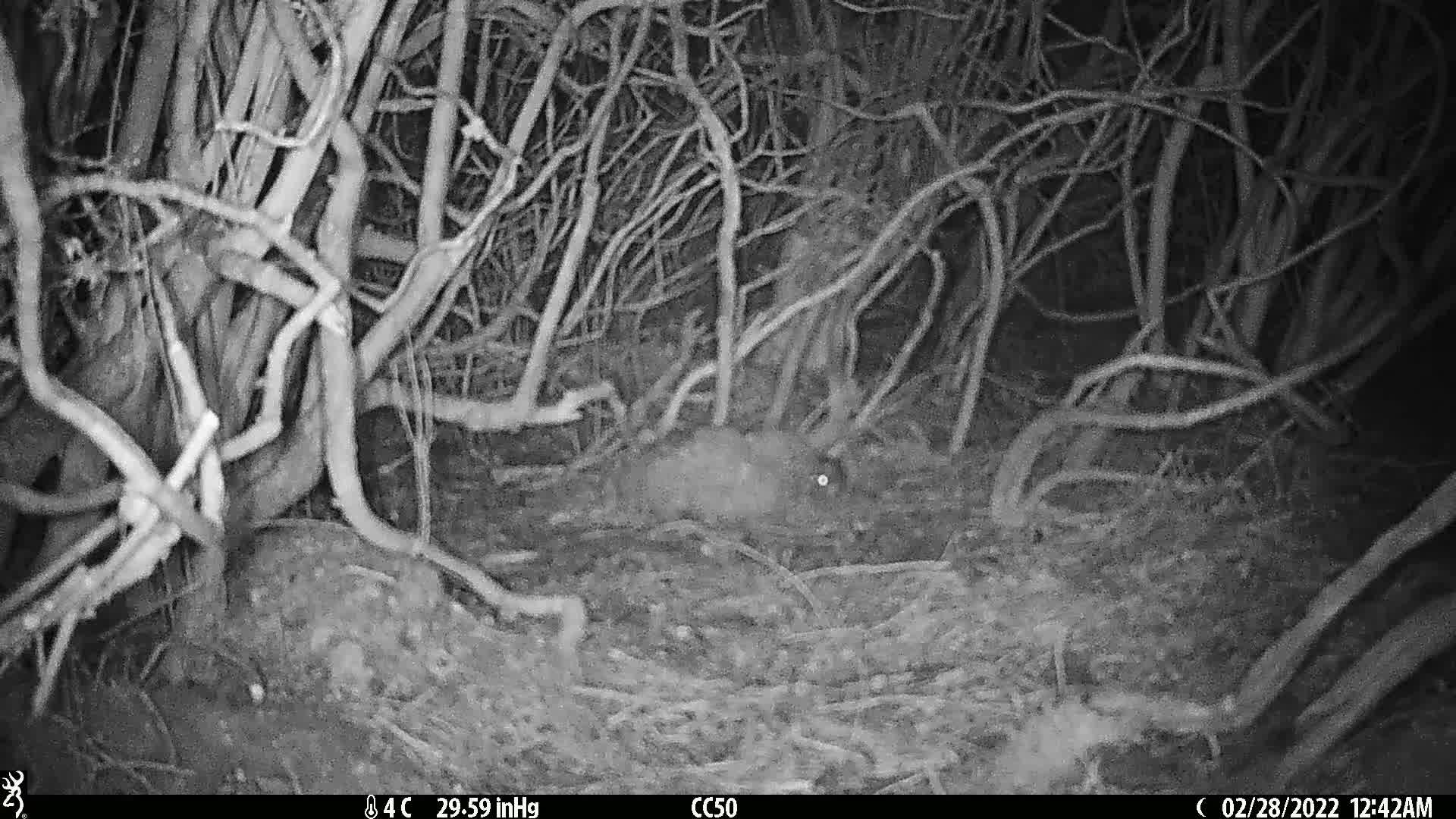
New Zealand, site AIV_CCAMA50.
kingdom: Animalia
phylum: Chordata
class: Mammalia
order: Rodentia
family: Muridae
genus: Mus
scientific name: Mus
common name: mouse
Mouse (Mus).